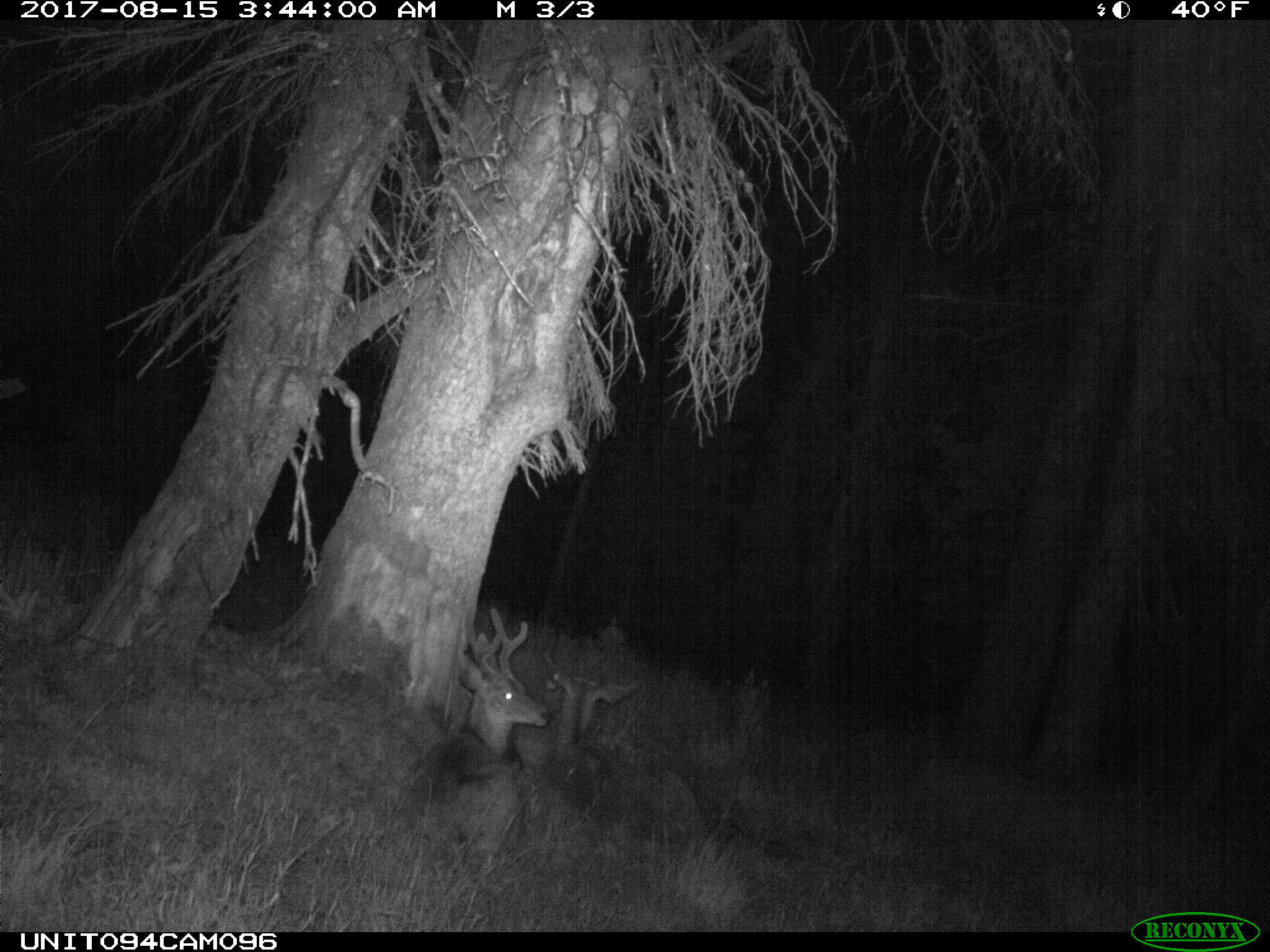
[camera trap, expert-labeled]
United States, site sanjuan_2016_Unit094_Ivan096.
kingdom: Animalia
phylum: Chordata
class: Mammalia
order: Artiodactyla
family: Cervidae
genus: Odocoileus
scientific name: Odocoileus hemionus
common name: mule deer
Odocoileus hemionus (mule deer).